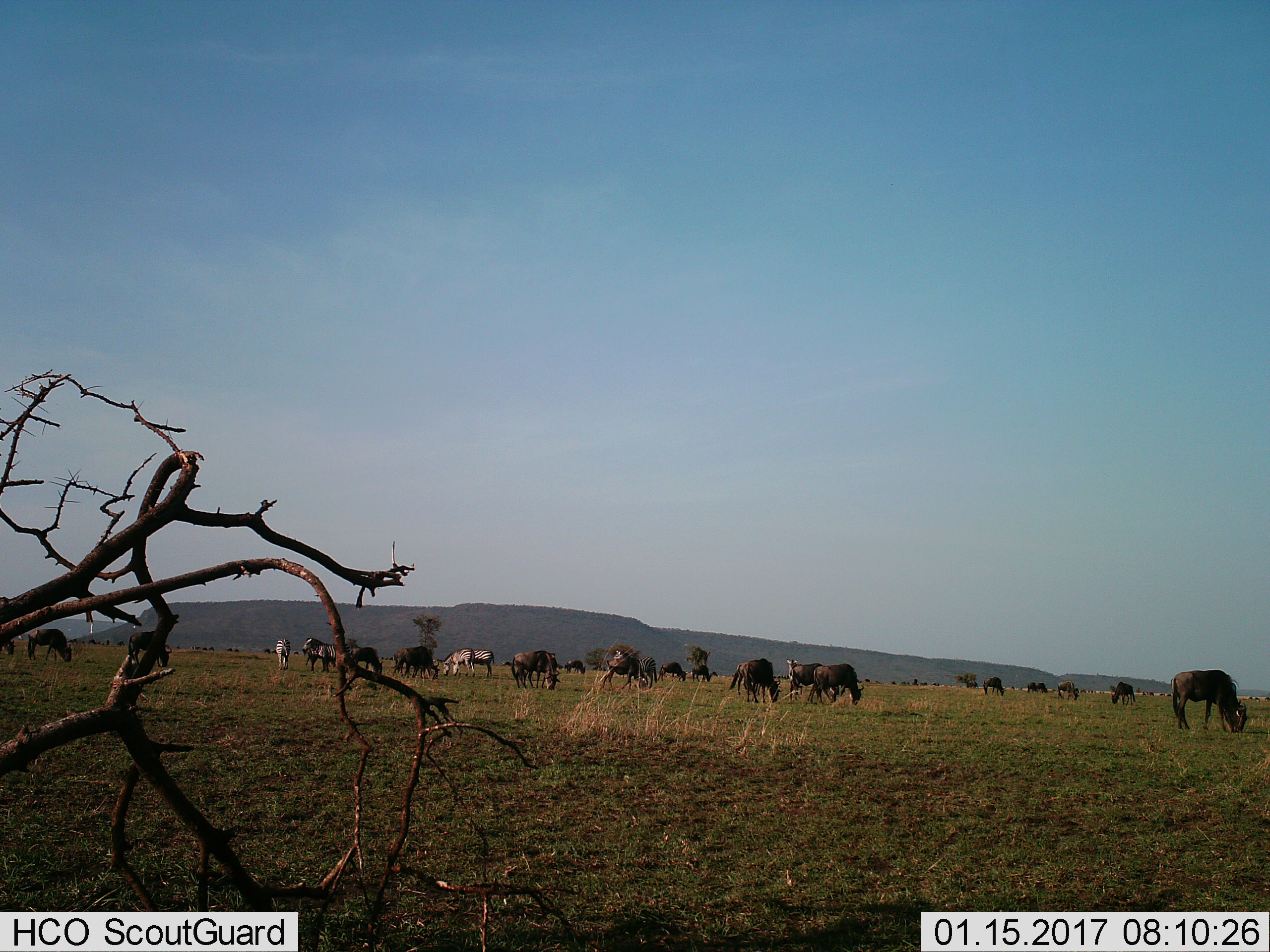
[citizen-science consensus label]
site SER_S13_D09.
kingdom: Animalia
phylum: Chordata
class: Mammalia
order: Artiodactyla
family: Bovidae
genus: Connochaetes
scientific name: Connochaetes taurinus taurinus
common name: blue wildebeest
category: wildebeestblue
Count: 11-50.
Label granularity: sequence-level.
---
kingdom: Animalia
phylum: Chordata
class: Mammalia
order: Perissodactyla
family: Equidae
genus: Equus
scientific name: Equus quagga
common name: plains zebra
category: zebraplains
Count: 6.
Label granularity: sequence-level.